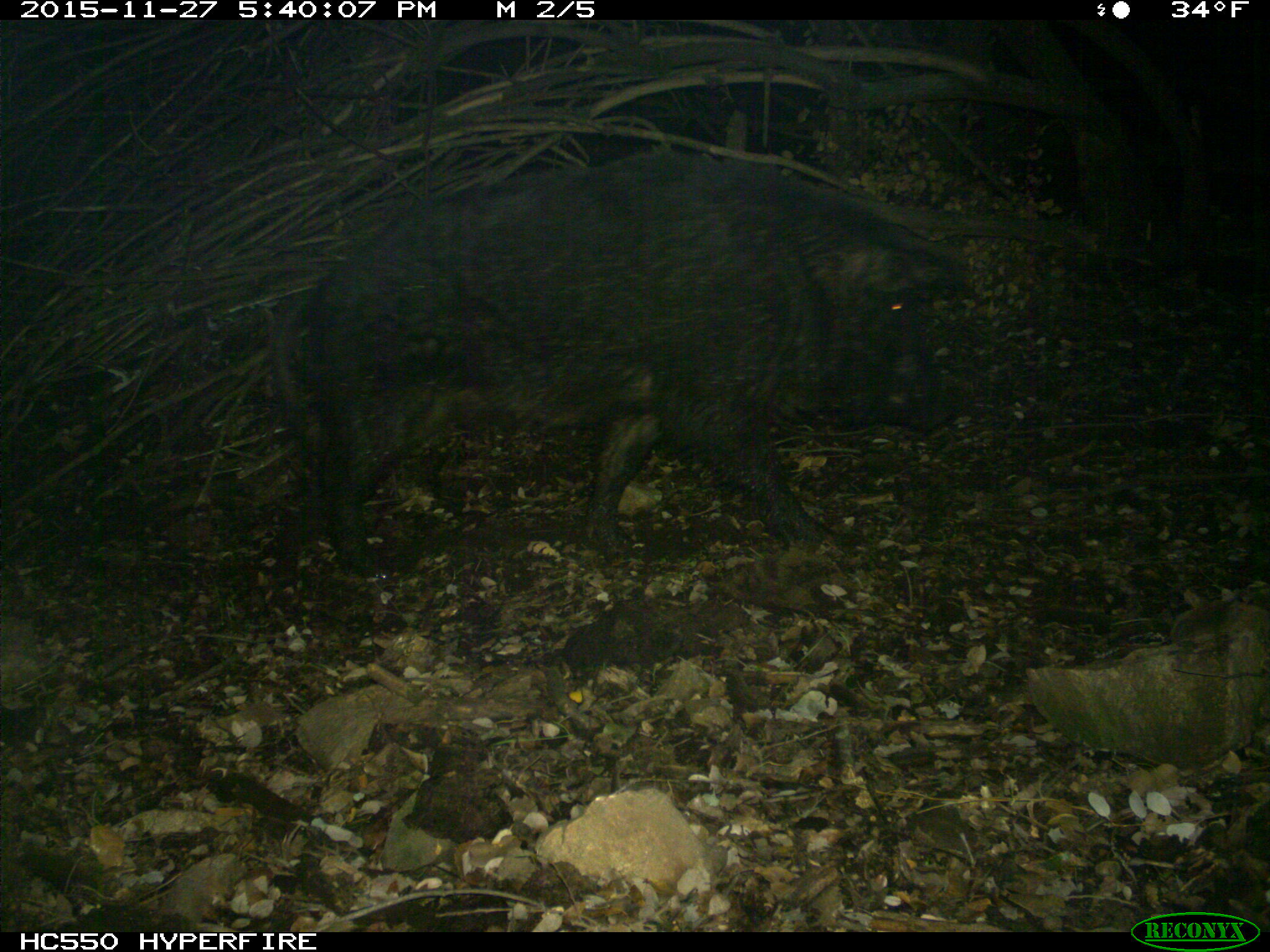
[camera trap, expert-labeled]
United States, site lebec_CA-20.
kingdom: Animalia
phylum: Chordata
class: Mammalia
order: Artiodactyla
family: Suidae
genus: Sus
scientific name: Sus scrofa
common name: wild boar